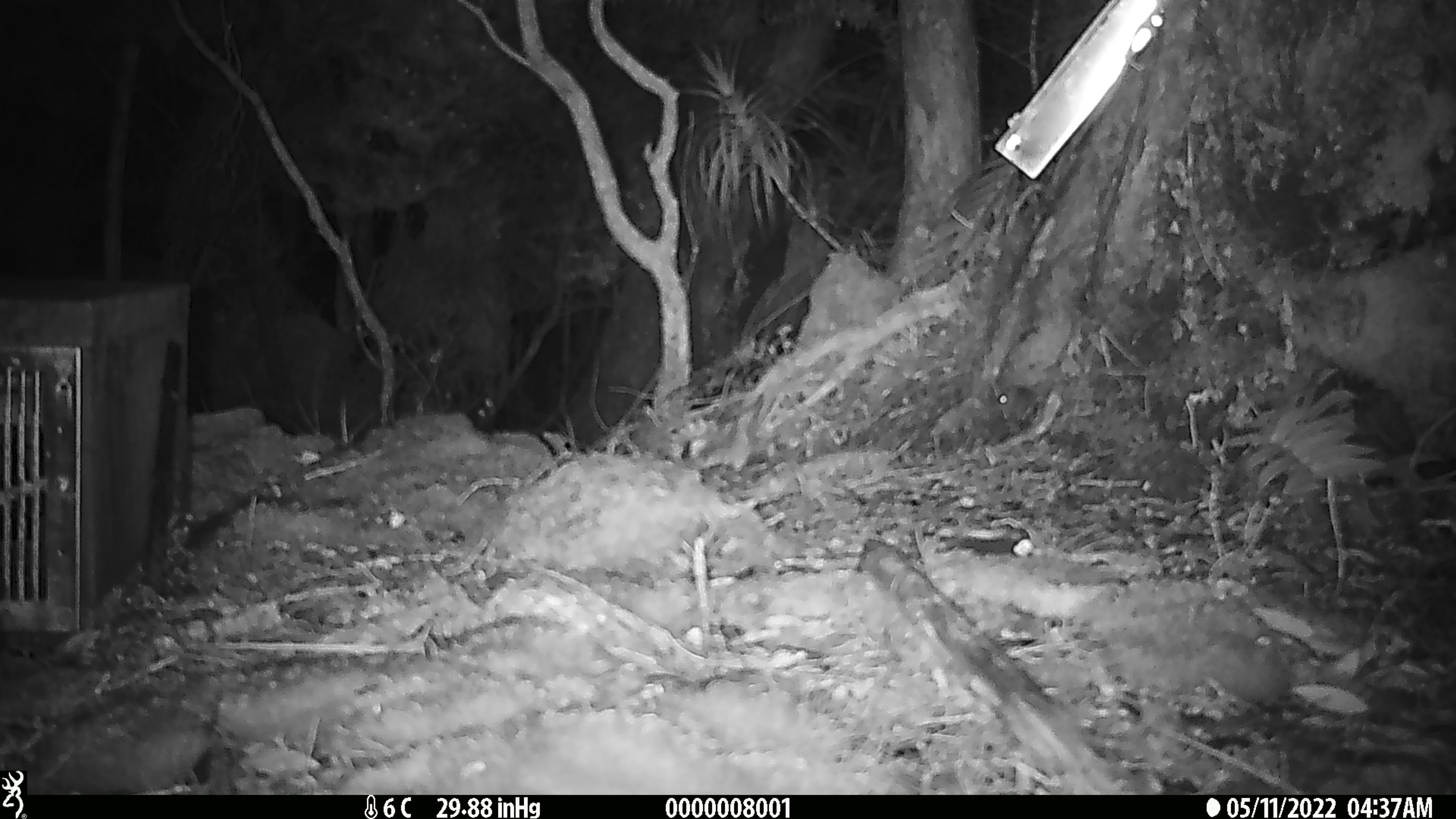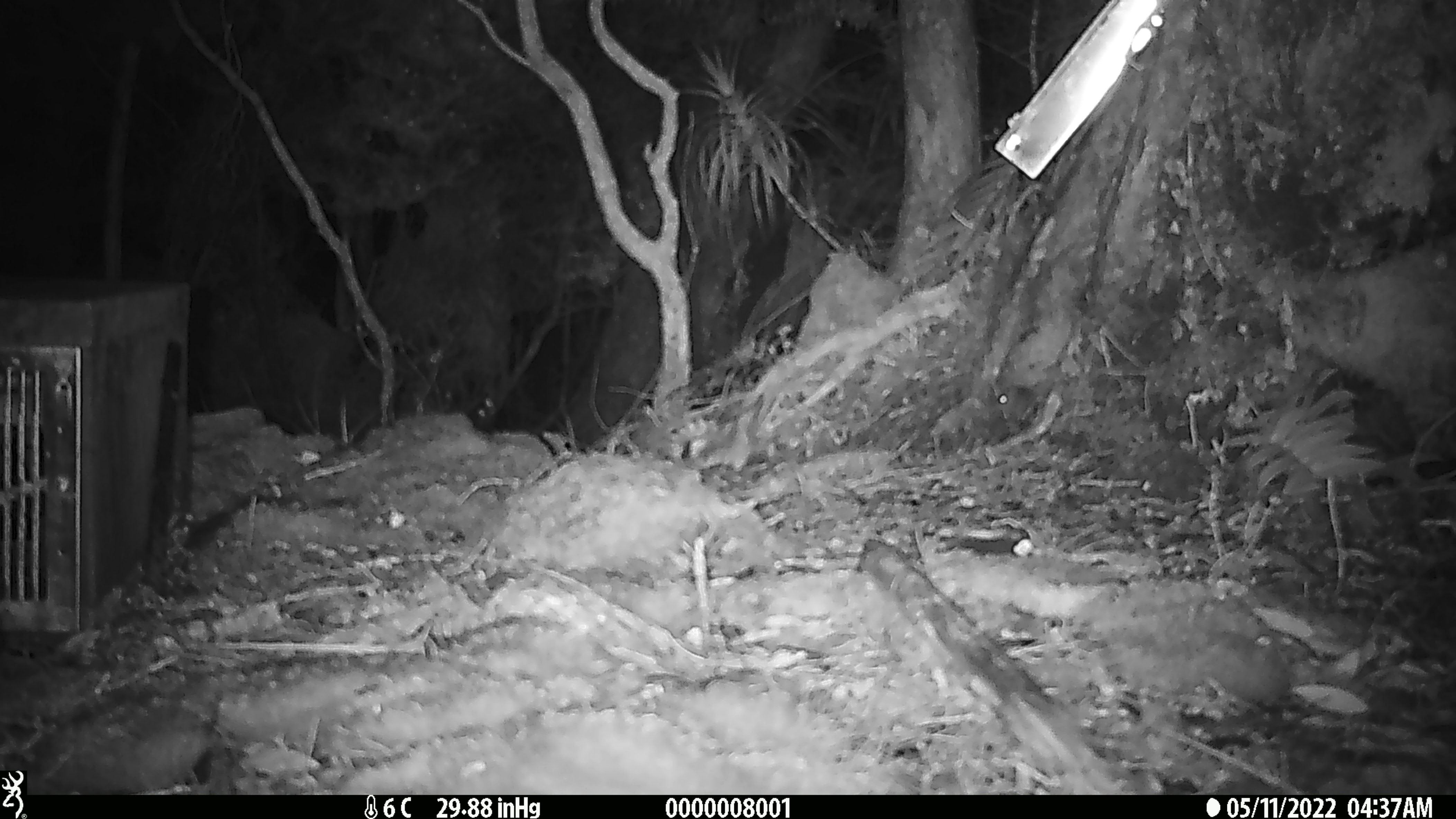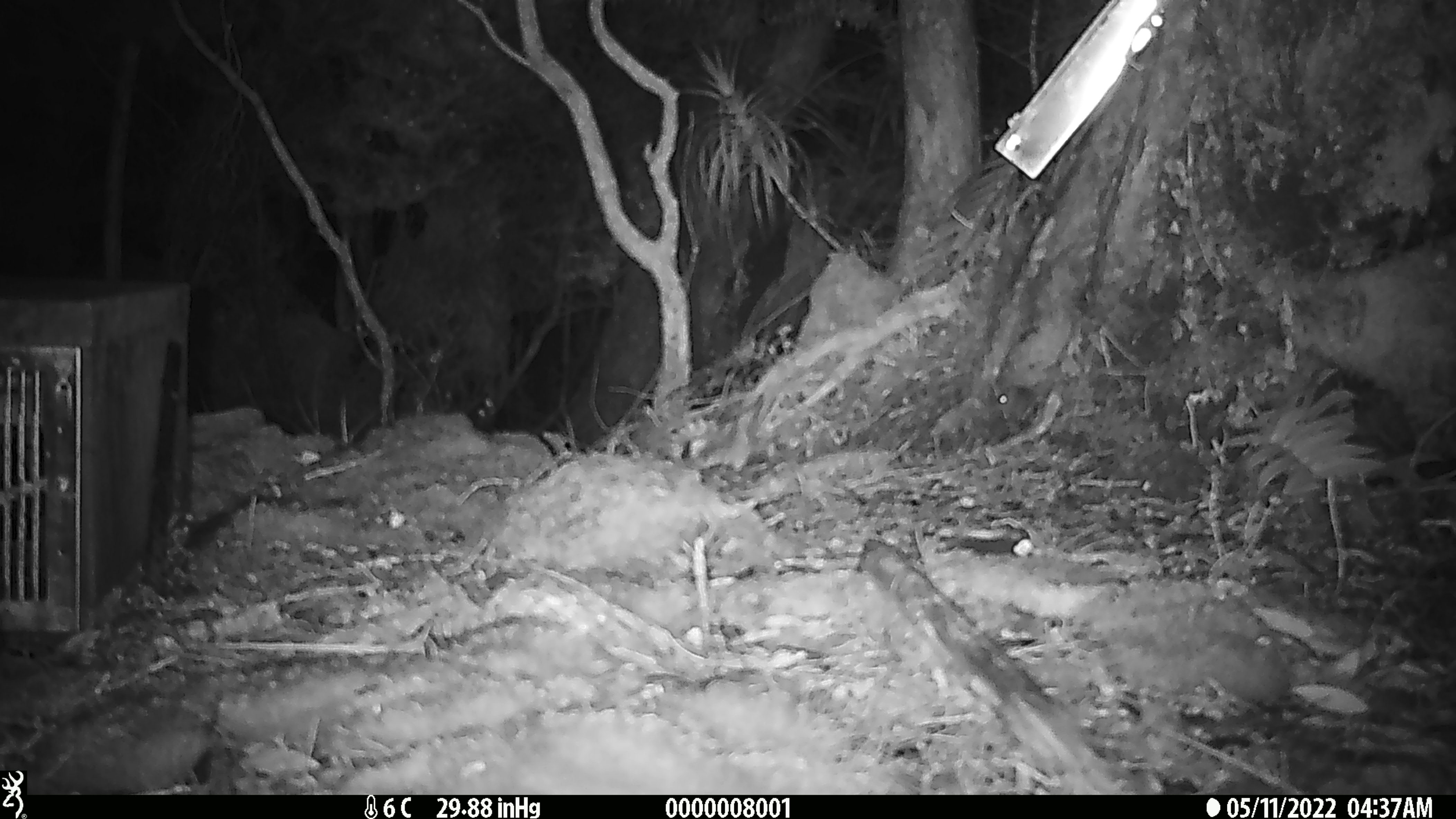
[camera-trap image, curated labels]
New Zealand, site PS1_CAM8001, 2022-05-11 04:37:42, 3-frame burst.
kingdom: Animalia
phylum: Chordata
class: Mammalia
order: Rodentia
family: Muridae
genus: Mus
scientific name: Mus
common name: mouse